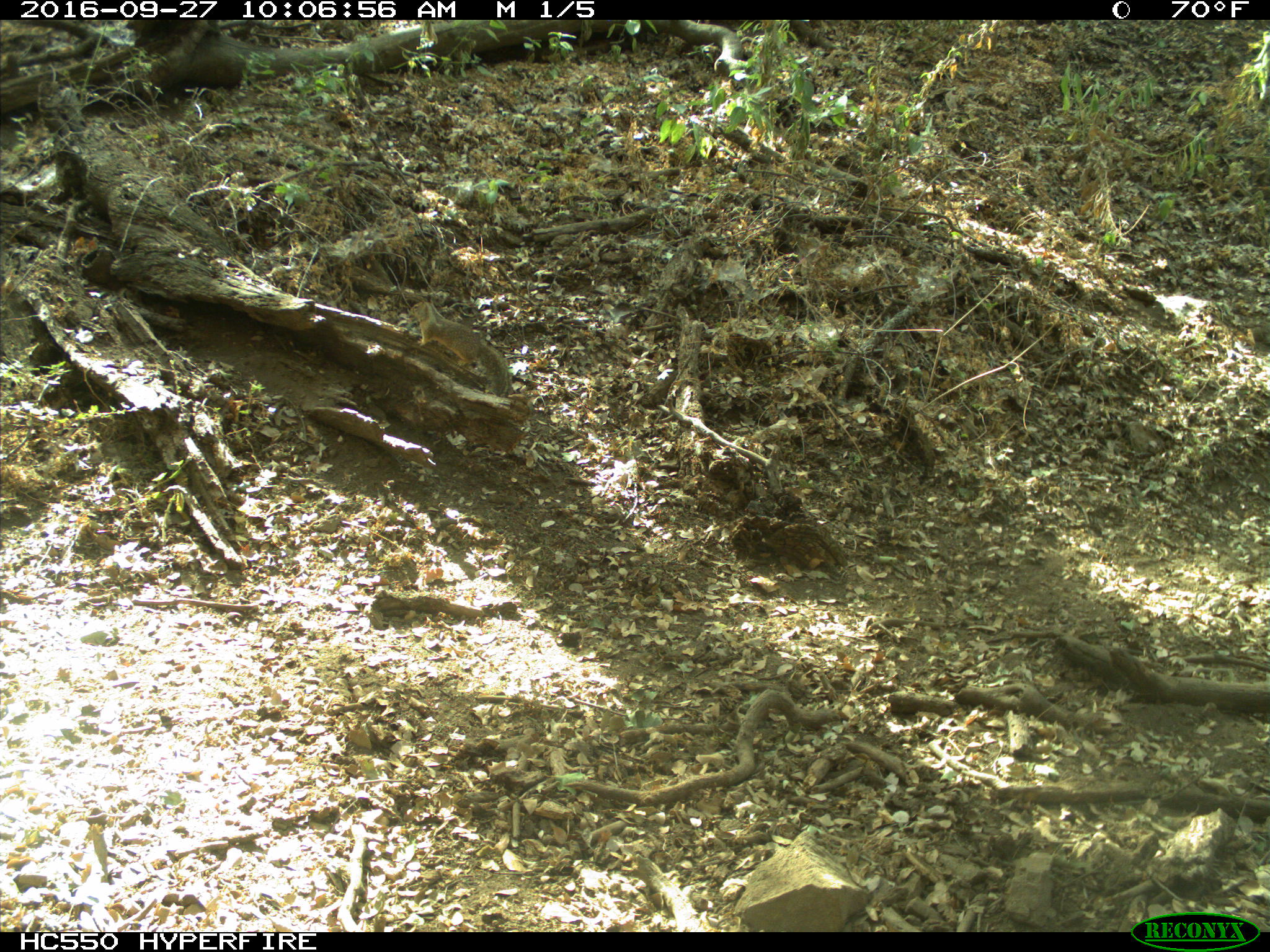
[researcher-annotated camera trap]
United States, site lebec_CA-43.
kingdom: Animalia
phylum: Chordata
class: Mammalia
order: Rodentia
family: Sciuridae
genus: Otospermophilus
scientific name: Otospermophilus beecheyi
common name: california ground squirrel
Otospermophilus beecheyi (california ground squirrel).